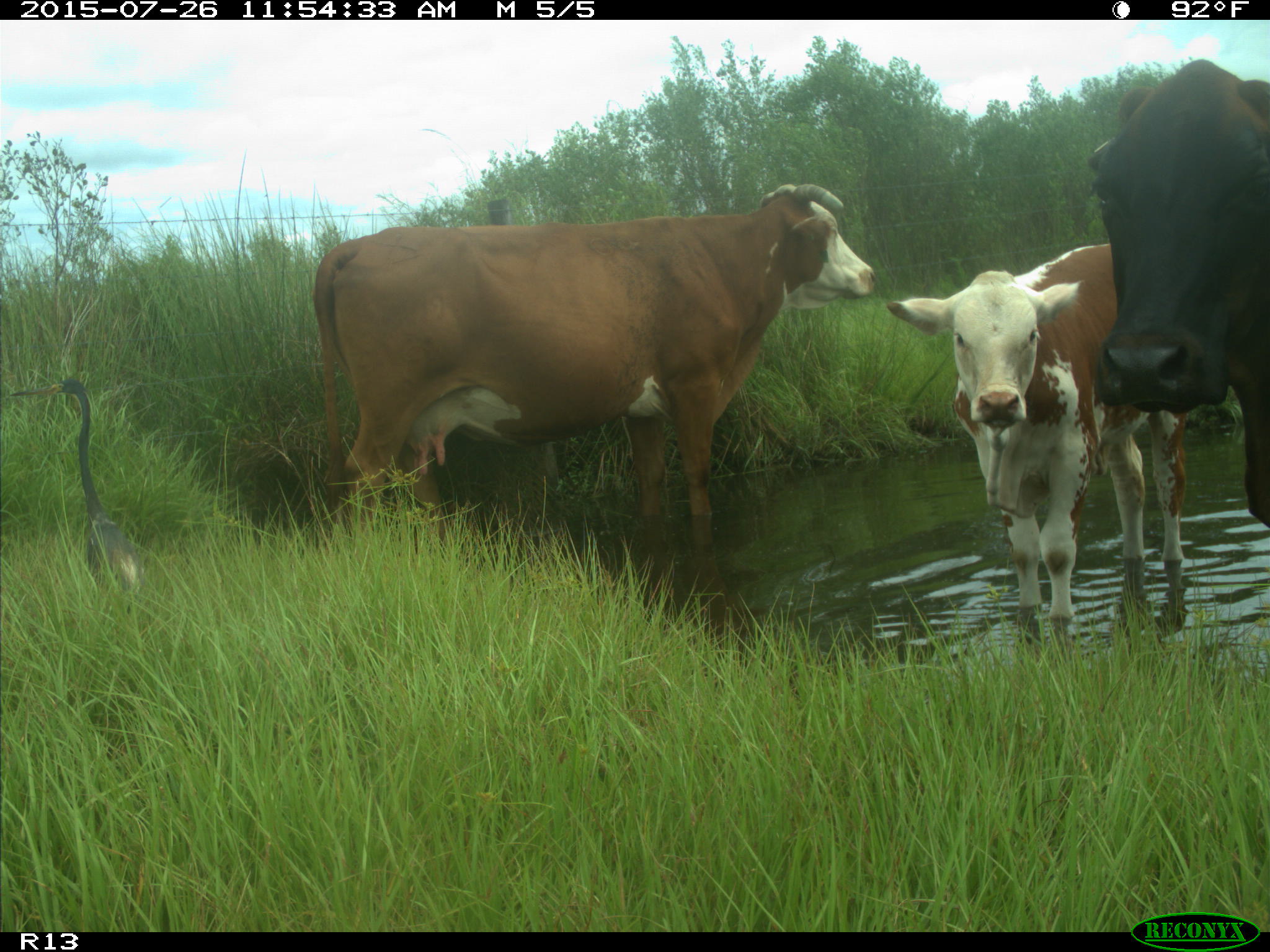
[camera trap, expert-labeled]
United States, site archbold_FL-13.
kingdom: Animalia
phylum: Chordata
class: Mammalia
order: Artiodactyla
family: Bovidae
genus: Bos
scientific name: Bos taurus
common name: domestic cow